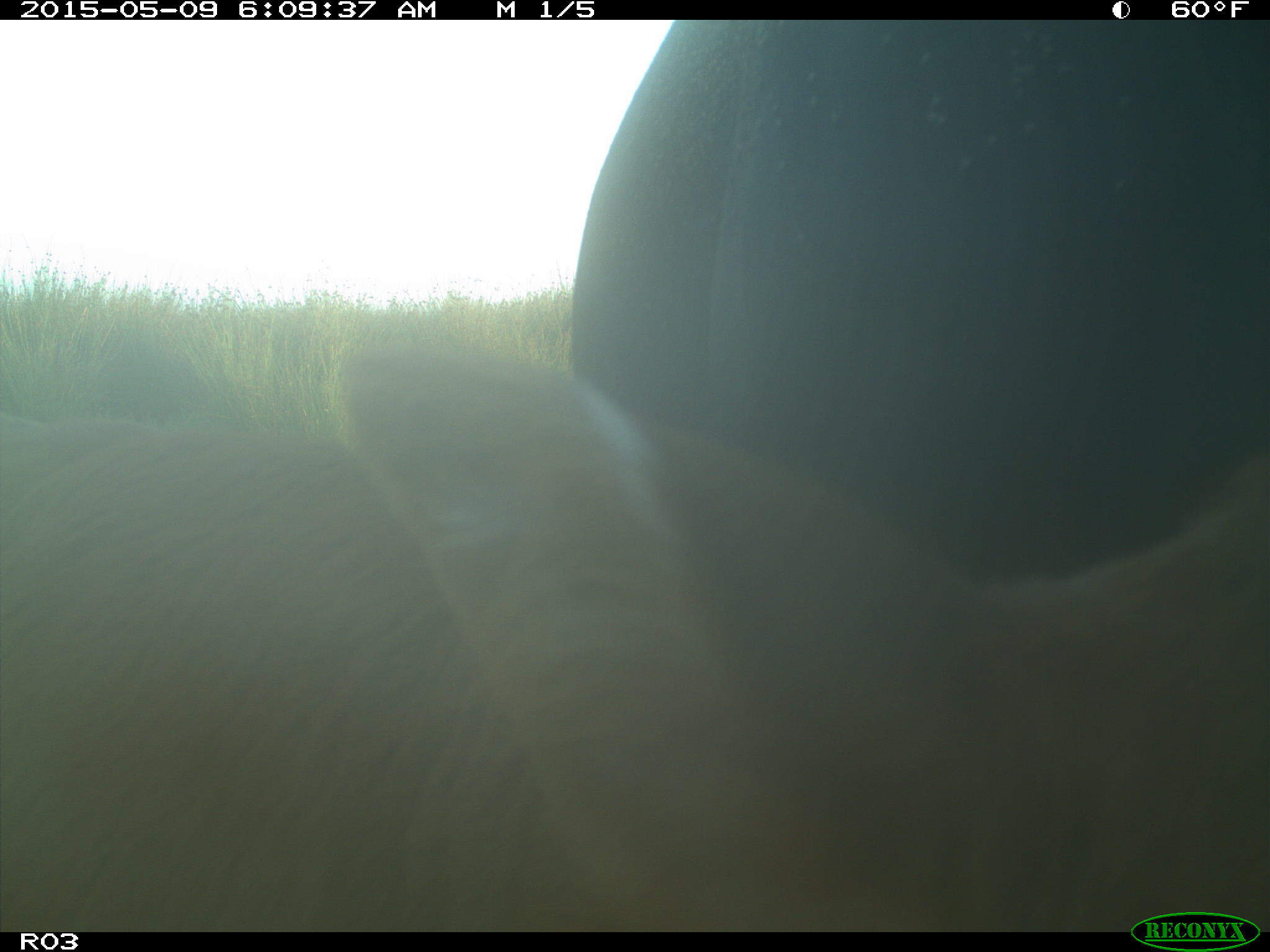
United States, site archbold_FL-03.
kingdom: Animalia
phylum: Chordata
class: Mammalia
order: Artiodactyla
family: Bovidae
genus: Bos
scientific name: Bos taurus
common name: domestic cow